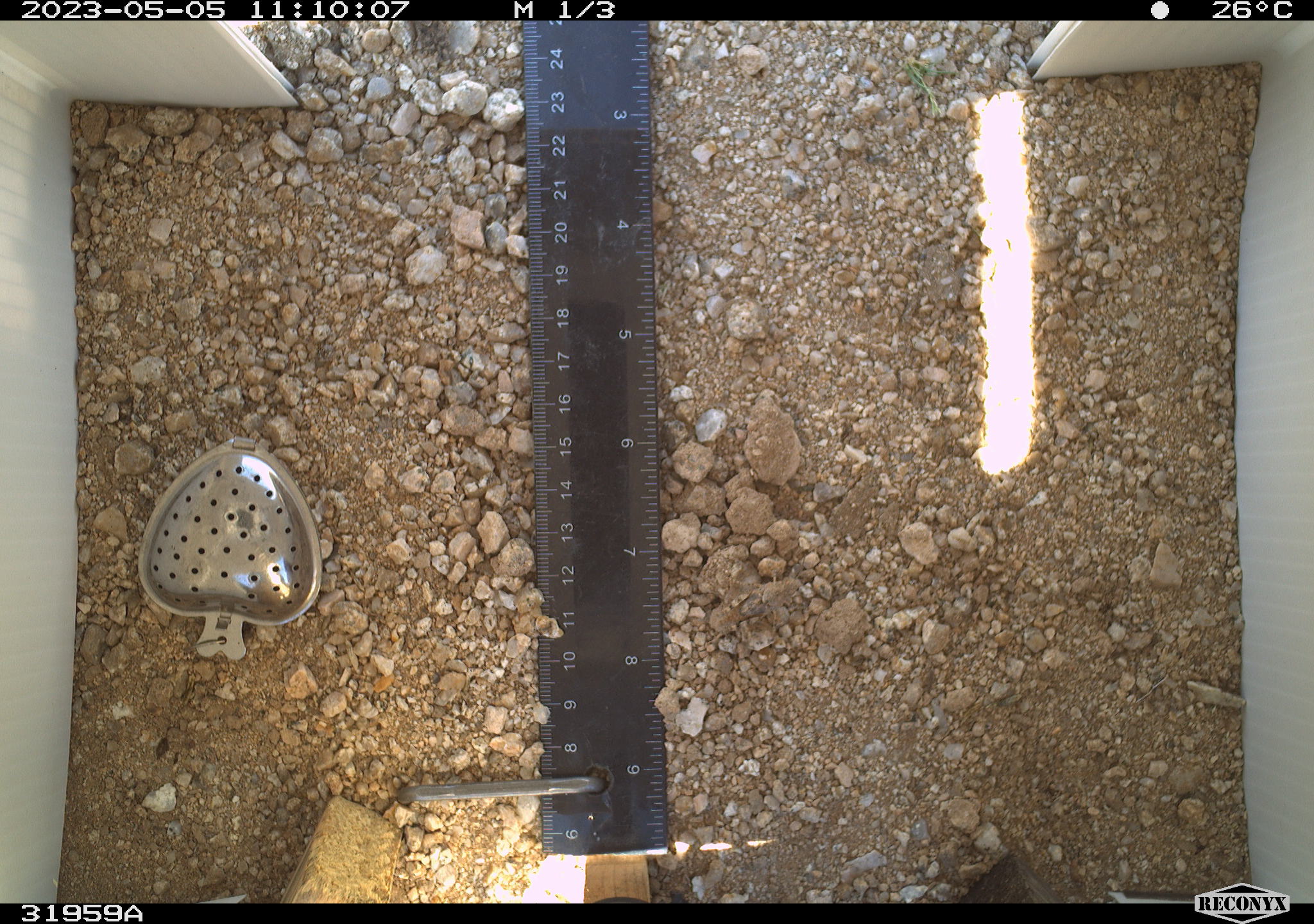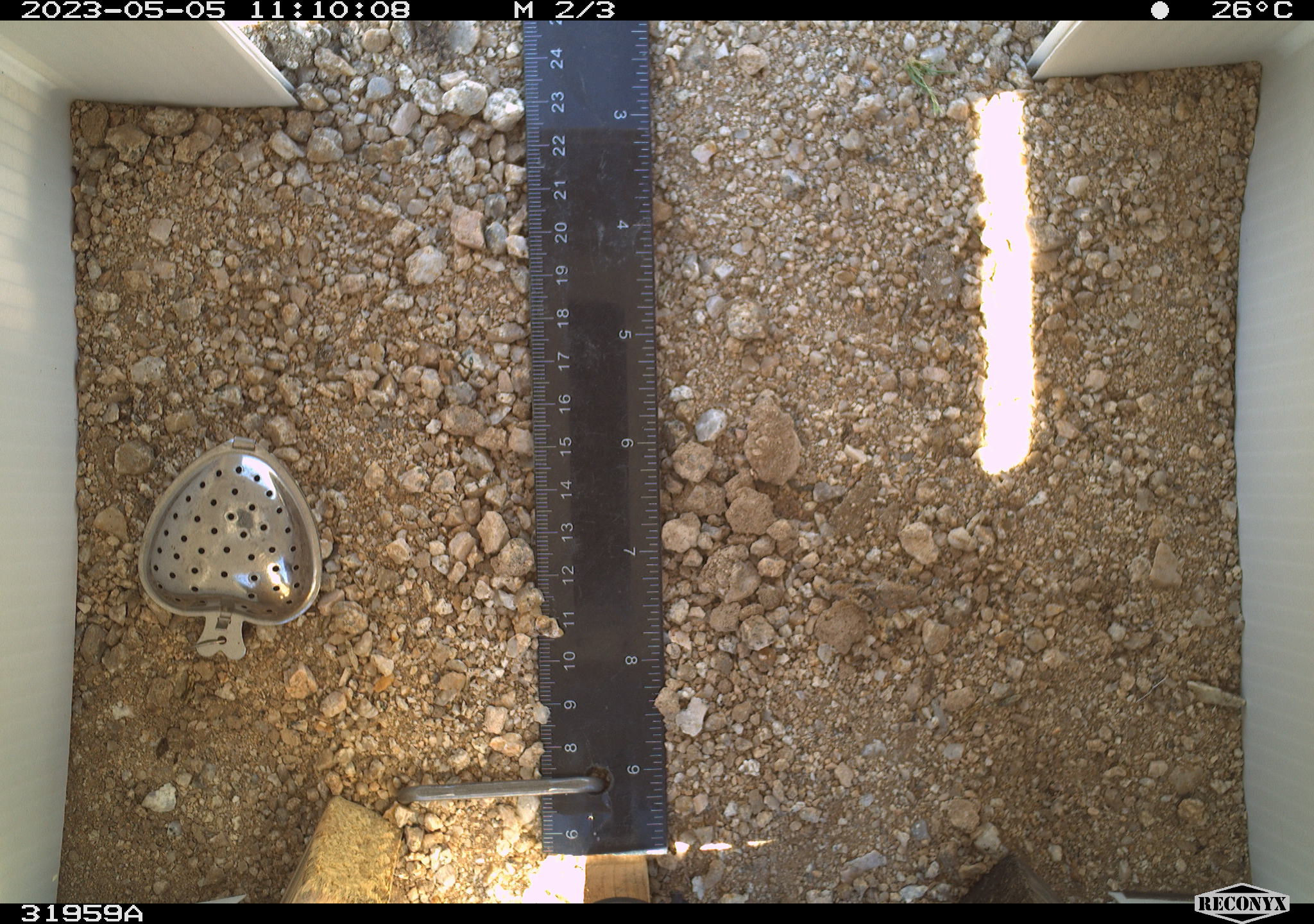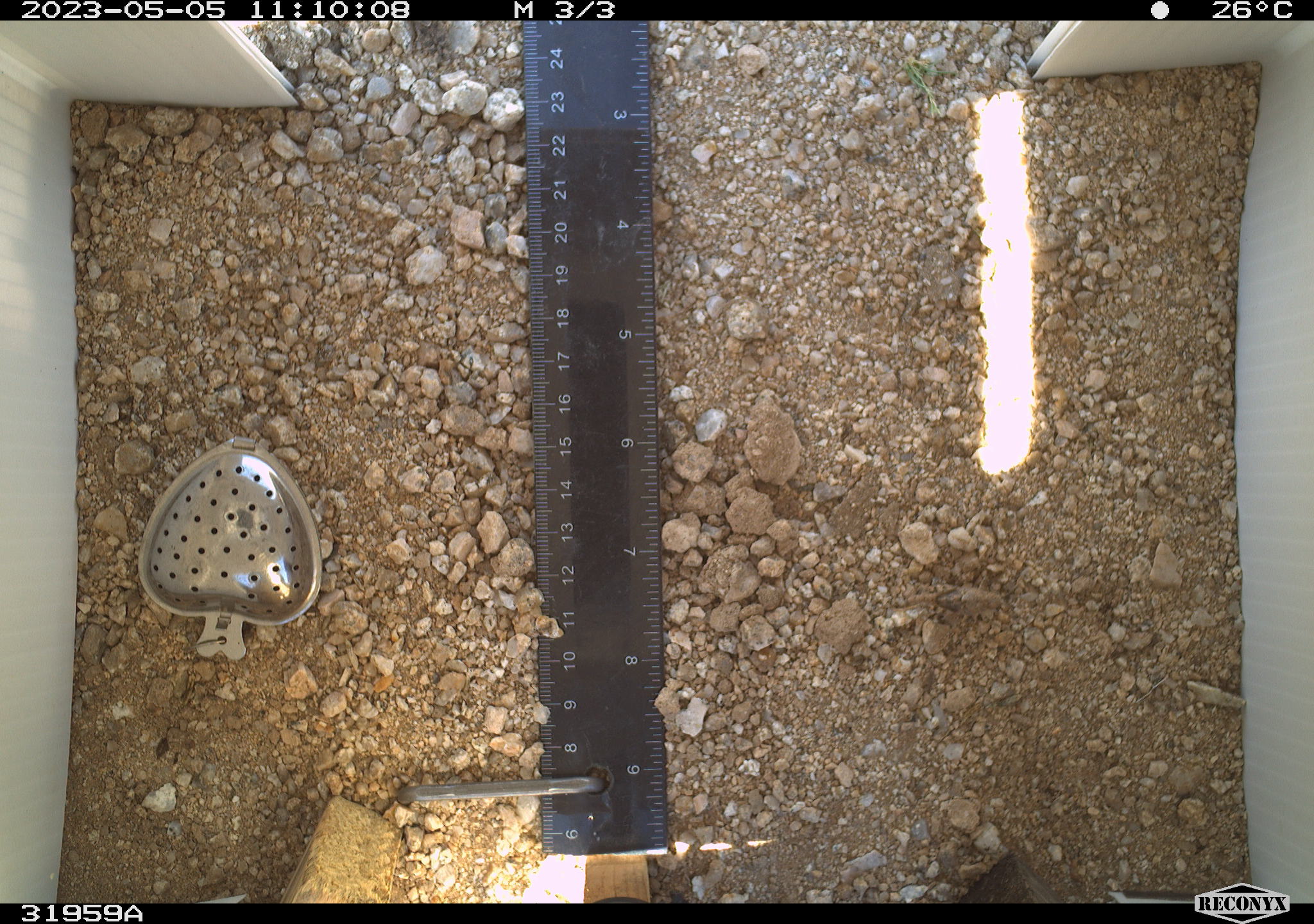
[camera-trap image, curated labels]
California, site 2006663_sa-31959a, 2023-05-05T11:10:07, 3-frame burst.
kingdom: Animalia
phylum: Arthropoda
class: Insecta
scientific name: Insecta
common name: insect